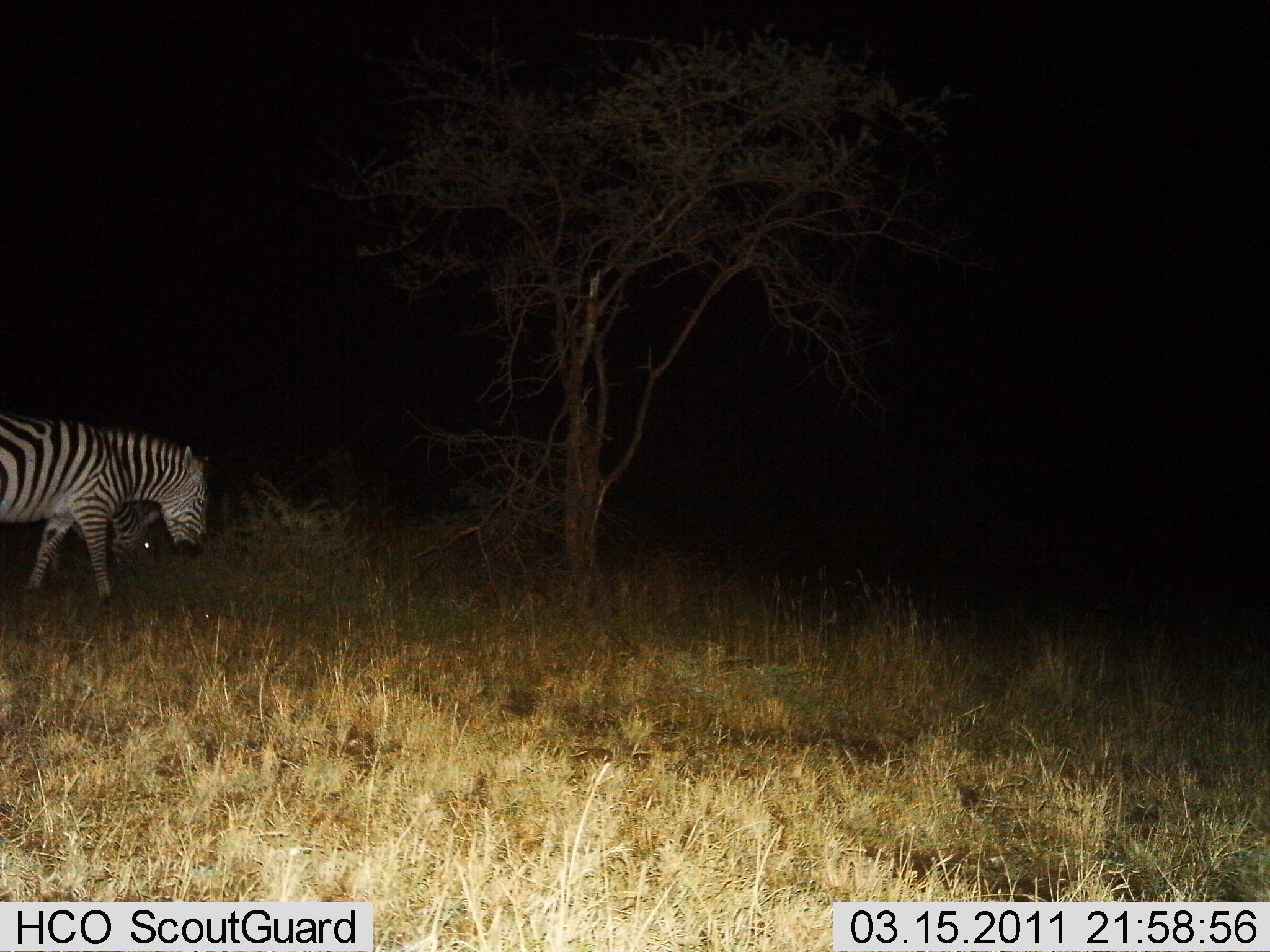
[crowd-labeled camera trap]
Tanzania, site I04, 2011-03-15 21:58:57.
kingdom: Animalia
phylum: Chordata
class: Mammalia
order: Perissodactyla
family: Equidae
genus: Equus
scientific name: Equus quagga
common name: plains zebra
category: zebra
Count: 2.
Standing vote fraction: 54%.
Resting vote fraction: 0%.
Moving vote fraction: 23%.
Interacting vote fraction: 0%.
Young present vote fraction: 0%.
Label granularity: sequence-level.